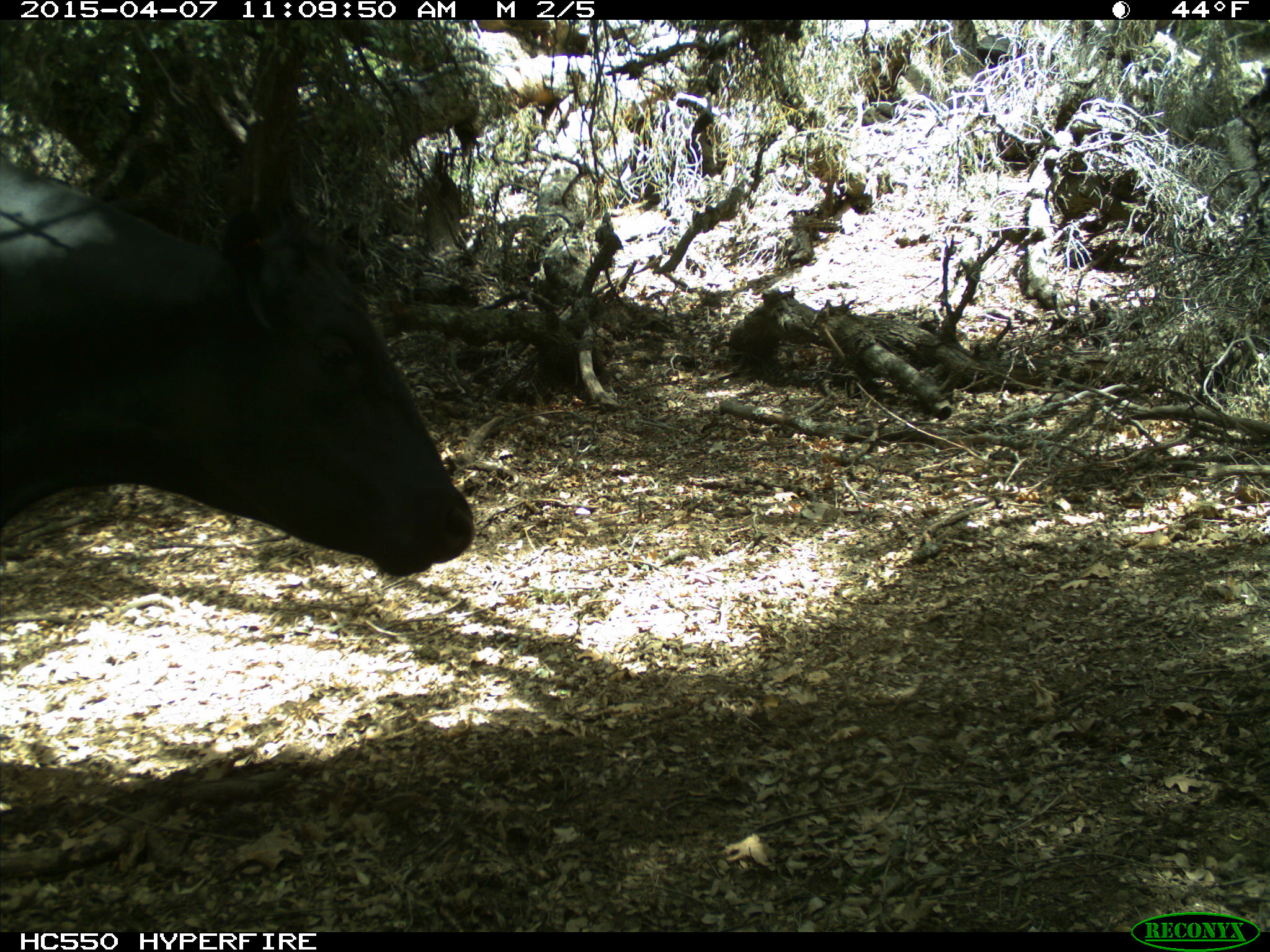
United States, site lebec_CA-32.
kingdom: Animalia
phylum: Chordata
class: Mammalia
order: Artiodactyla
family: Bovidae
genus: Bos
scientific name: Bos taurus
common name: domestic cow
Bos taurus (domestic cow).